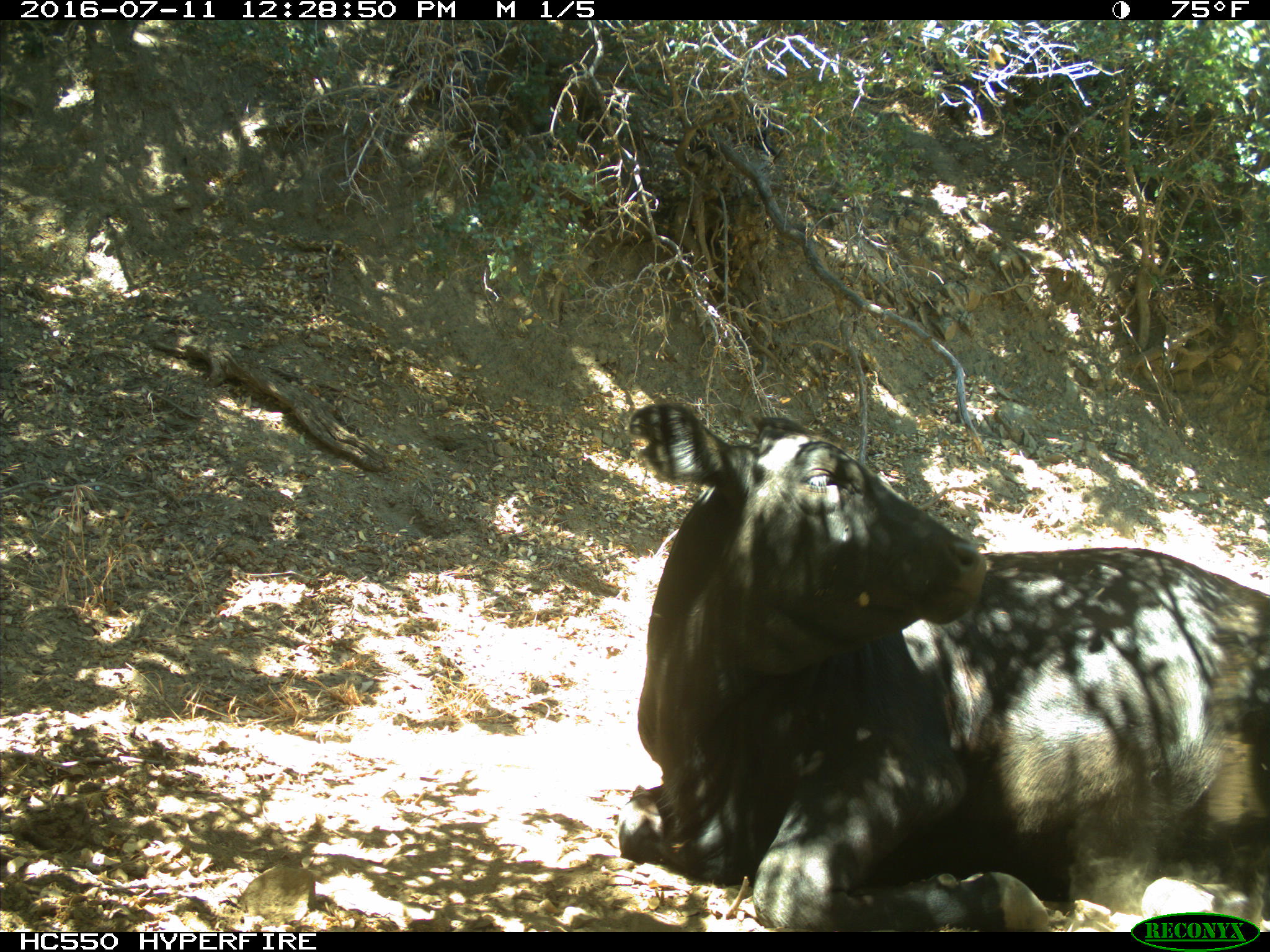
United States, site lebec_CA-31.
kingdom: Animalia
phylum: Chordata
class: Mammalia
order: Artiodactyla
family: Bovidae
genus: Bos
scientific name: Bos taurus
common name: domestic cow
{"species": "Bos taurus (domestic cow)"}